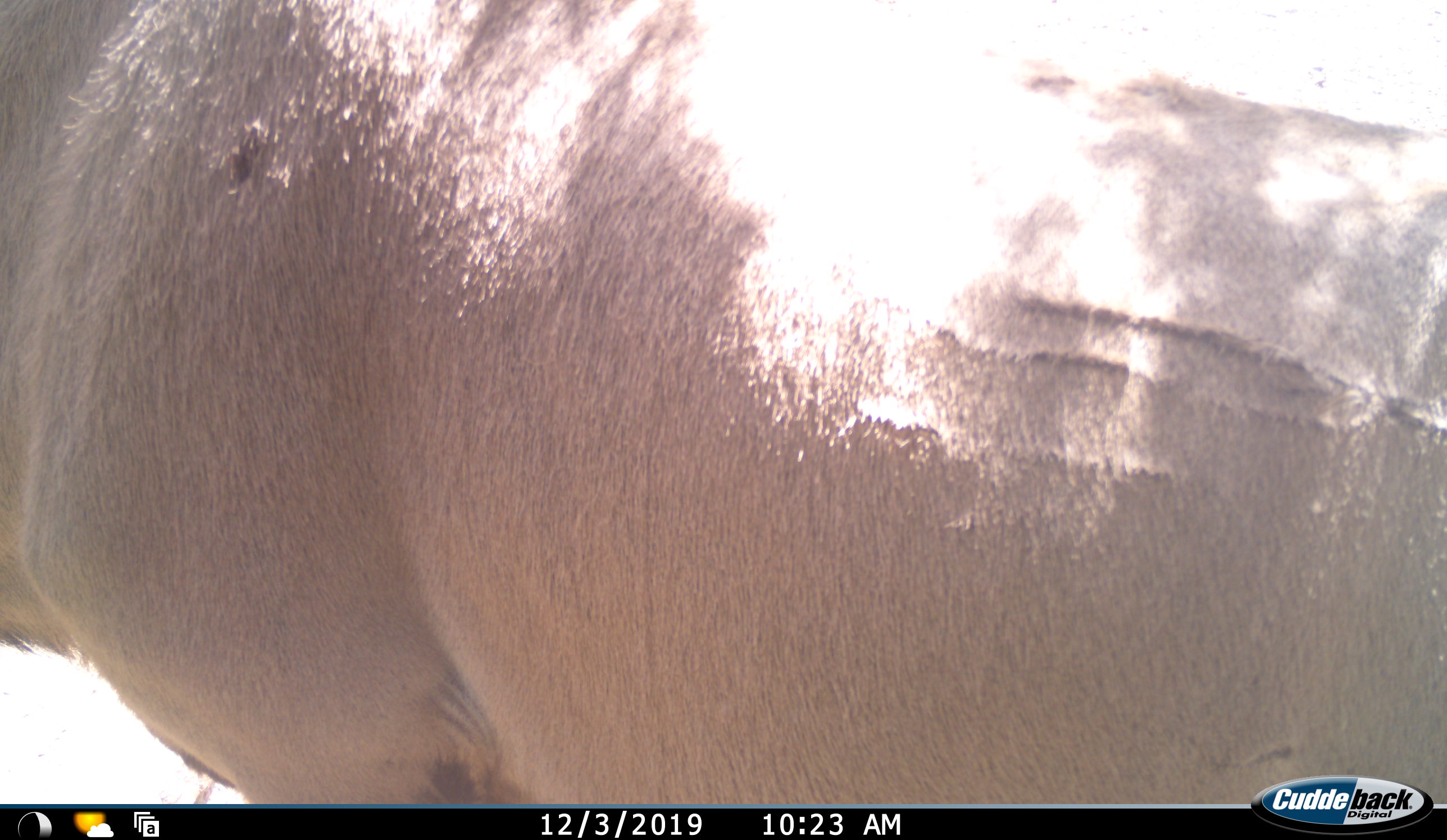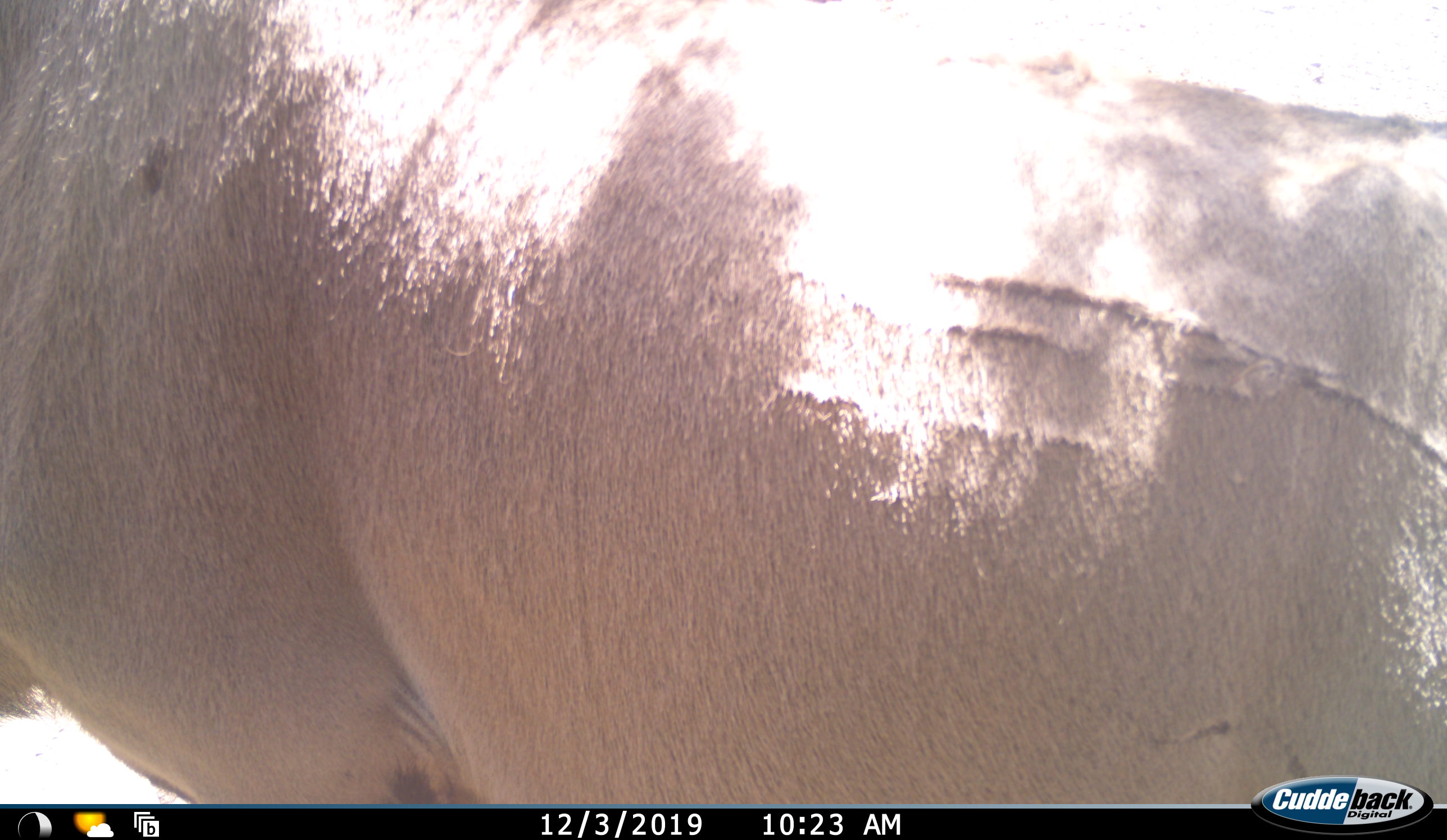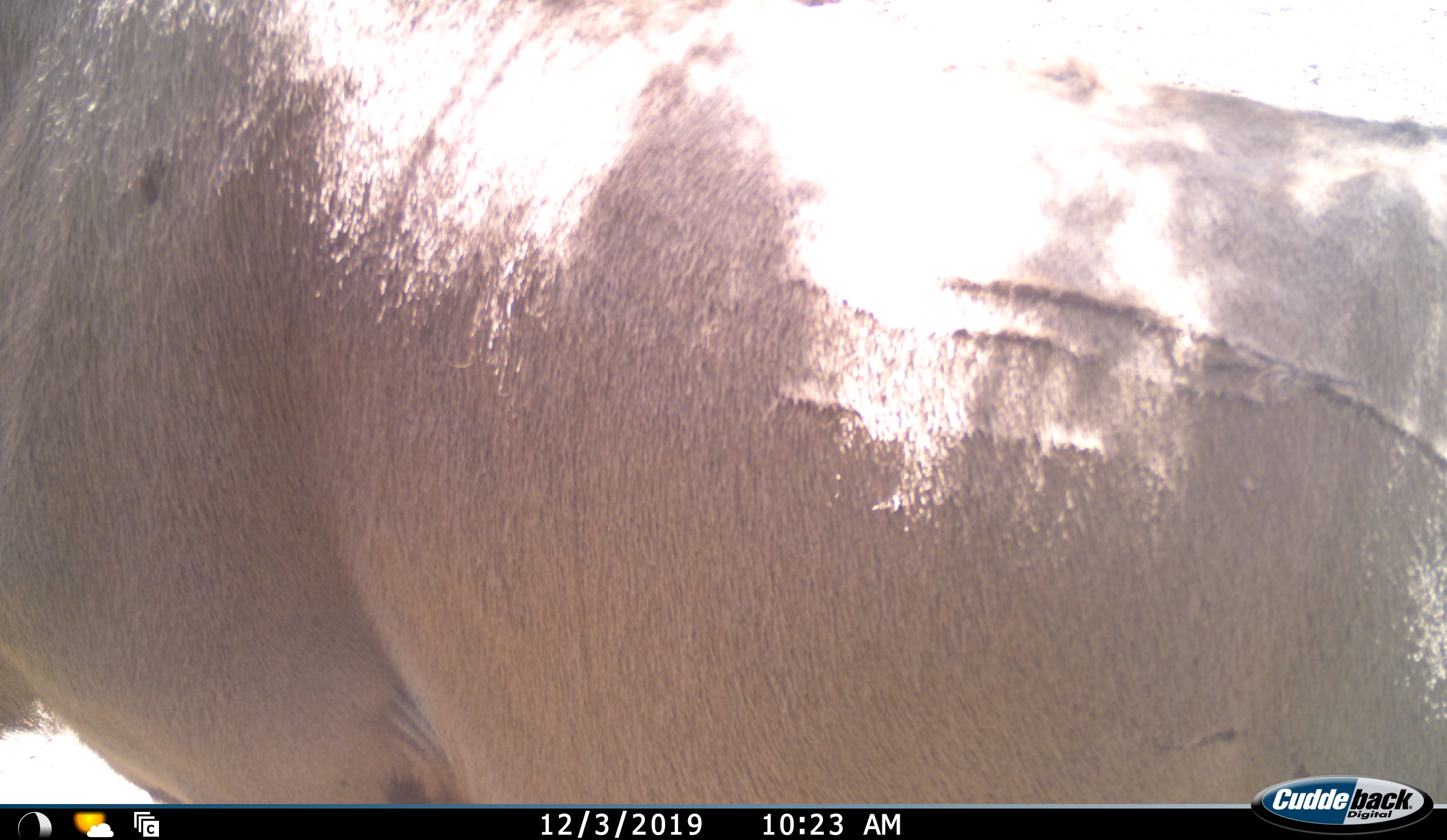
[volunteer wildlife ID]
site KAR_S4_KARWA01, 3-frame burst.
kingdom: Animalia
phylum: Chordata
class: Mammalia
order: Artiodactyla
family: Bovidae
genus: Tragelaphus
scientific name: Tragelaphus oryx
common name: eland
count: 1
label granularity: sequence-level